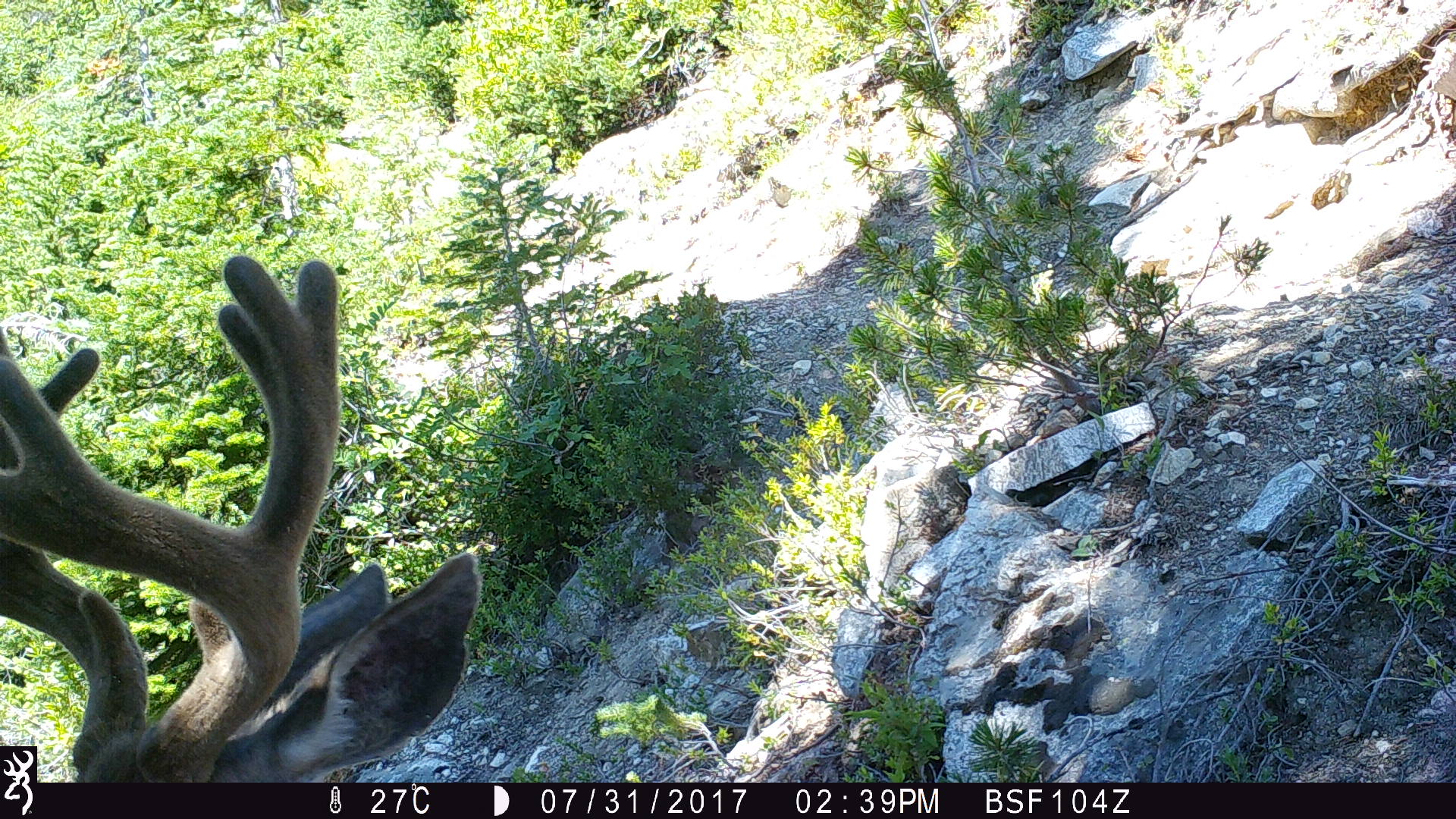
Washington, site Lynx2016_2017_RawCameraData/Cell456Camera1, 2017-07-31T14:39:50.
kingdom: Animalia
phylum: Chordata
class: Mammalia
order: Artiodactyla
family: Cervidae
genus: Odocoileus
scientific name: Odocoileus hemionus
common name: mule deer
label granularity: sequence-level